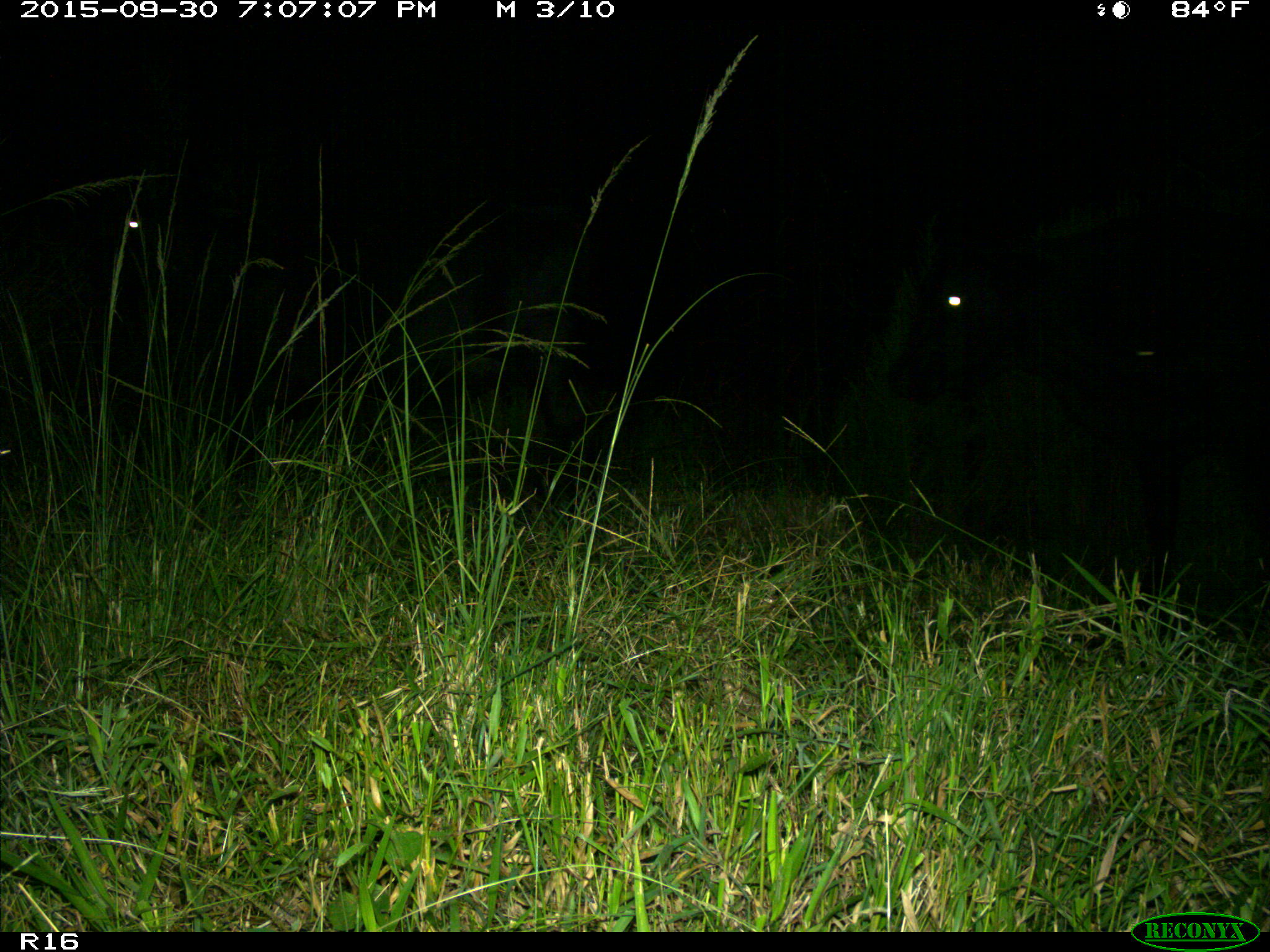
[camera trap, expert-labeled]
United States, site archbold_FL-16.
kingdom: Animalia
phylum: Chordata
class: Mammalia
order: Artiodactyla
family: Bovidae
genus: Bos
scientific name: Bos taurus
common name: domestic cow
Bos taurus (domestic cow).